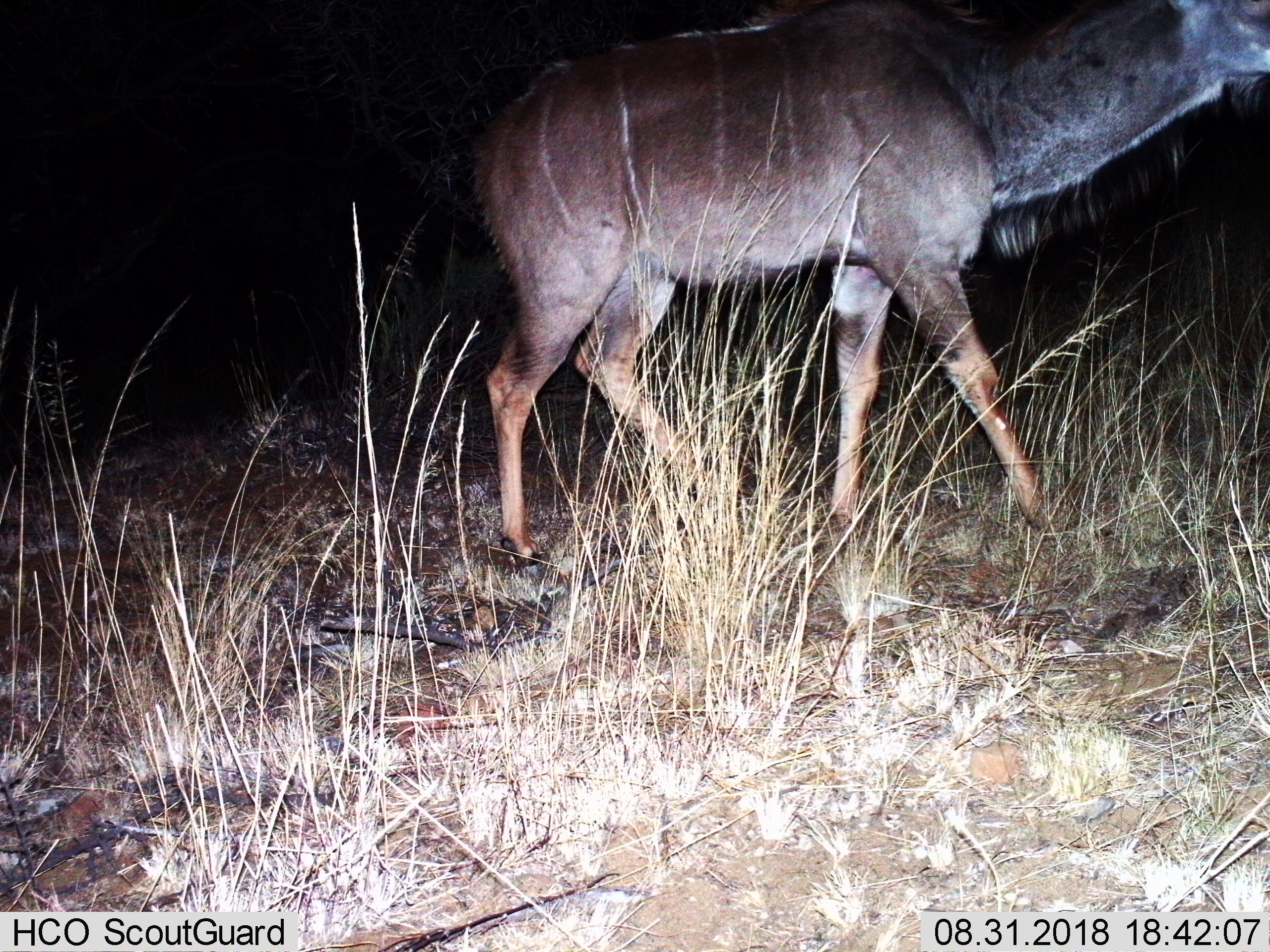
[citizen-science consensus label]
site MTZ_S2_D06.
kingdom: Animalia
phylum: Chordata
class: Mammalia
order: Artiodactyla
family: Bovidae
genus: Tragelaphus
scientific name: Tragelaphus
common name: kudu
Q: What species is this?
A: Kudu (Tragelaphus).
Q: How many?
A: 1.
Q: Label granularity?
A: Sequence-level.